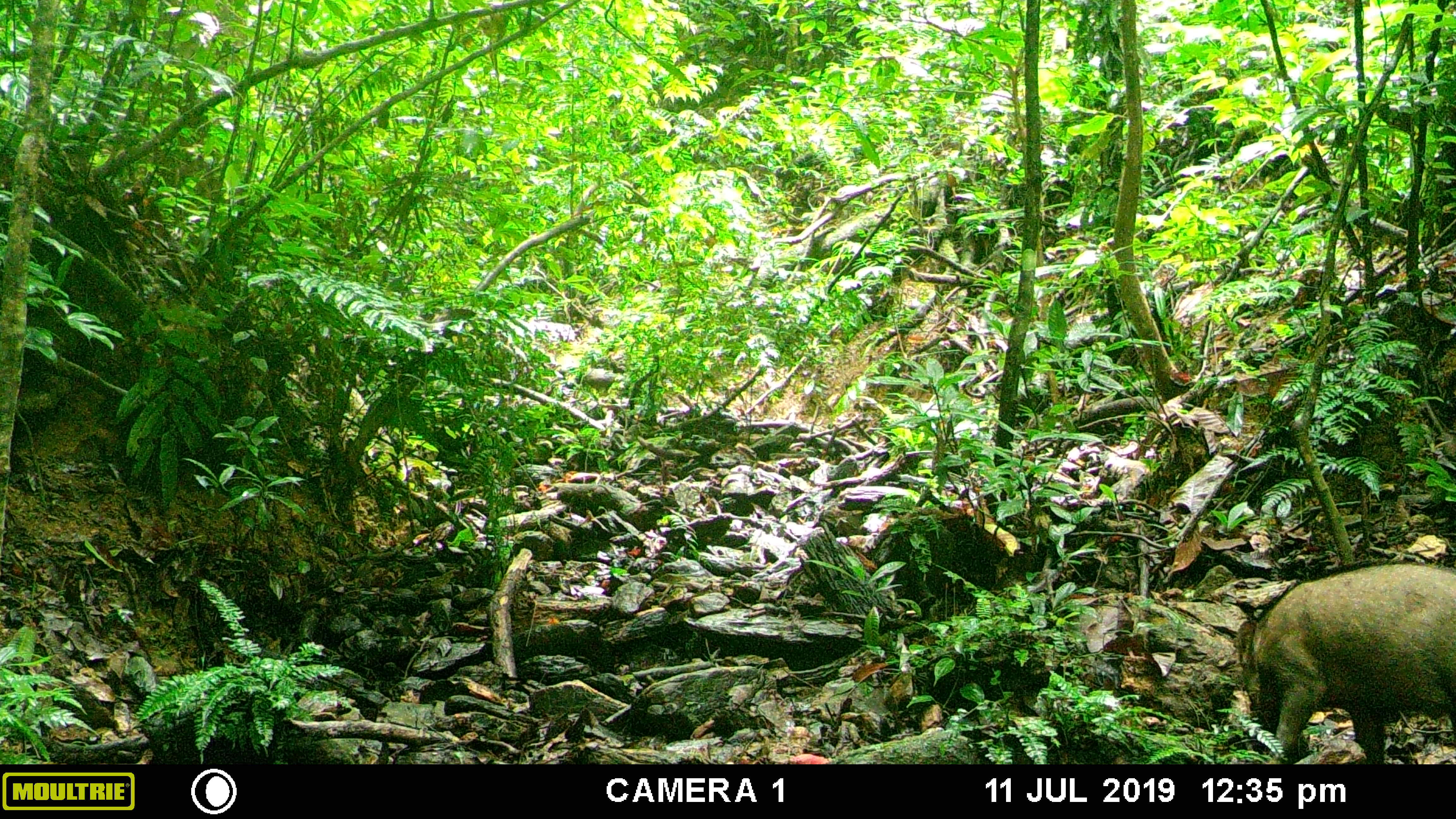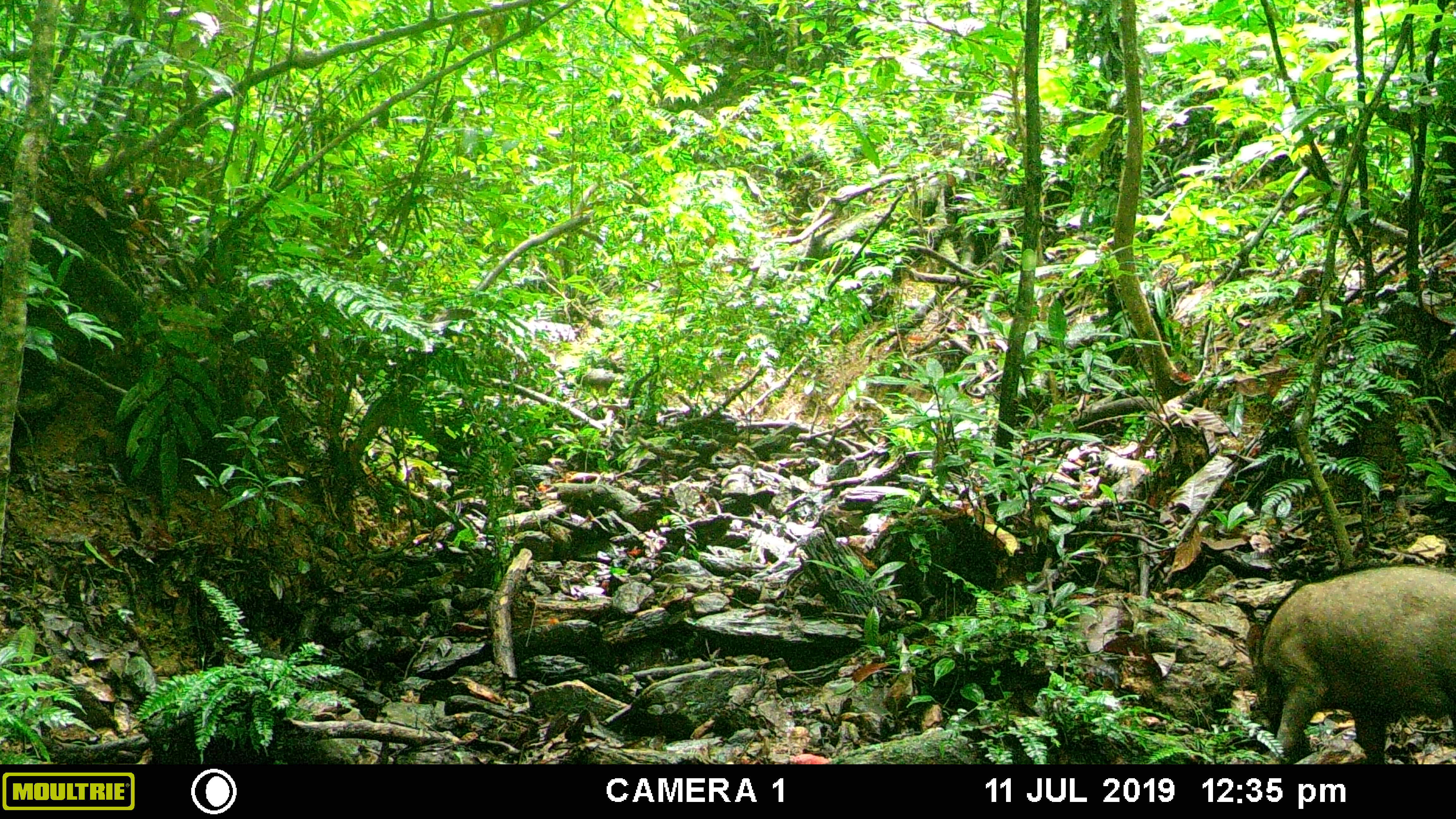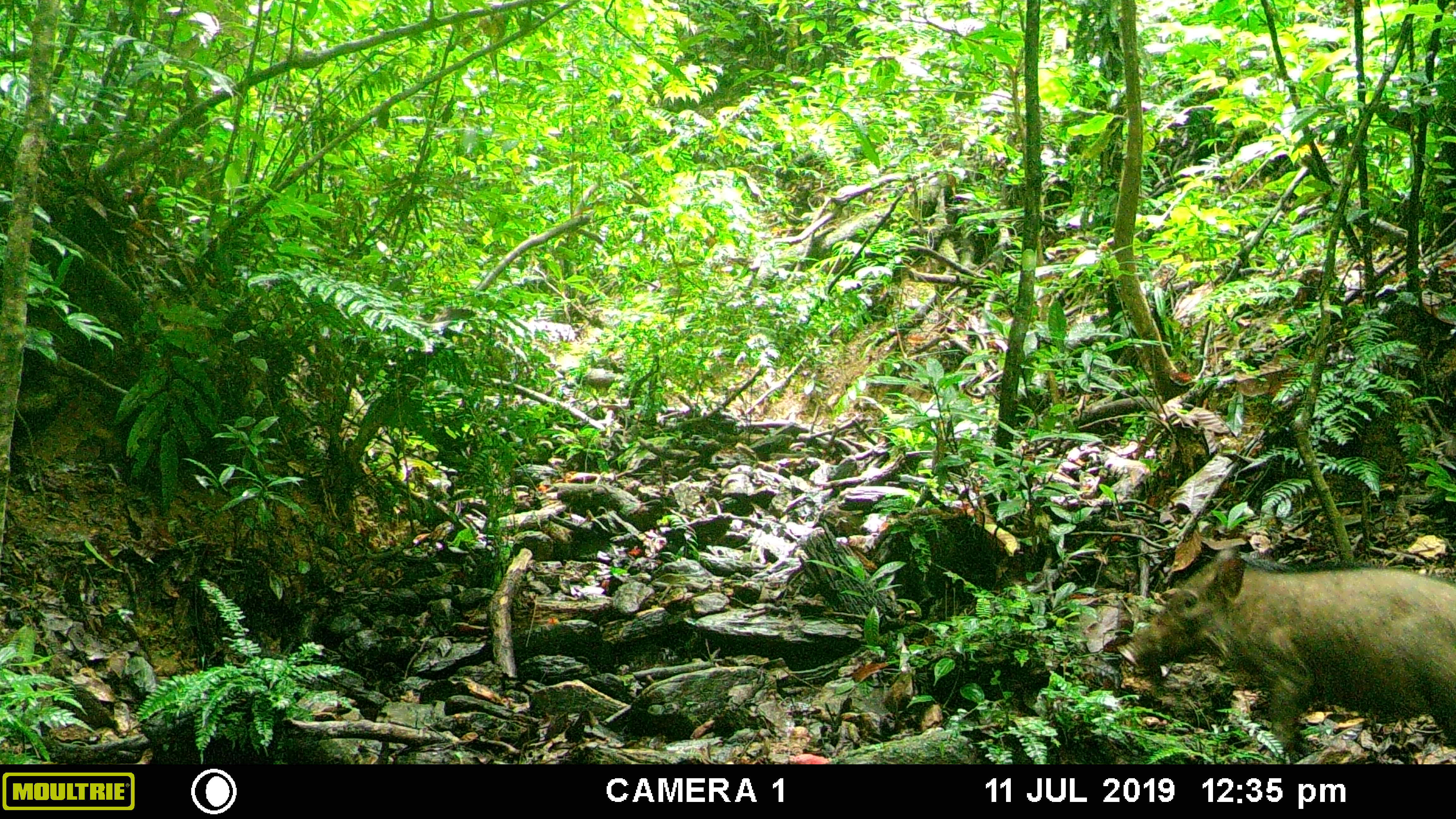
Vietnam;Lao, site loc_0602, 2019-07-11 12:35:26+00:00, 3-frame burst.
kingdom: Animalia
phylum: Chordata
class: Mammalia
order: Artiodactyla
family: Suidae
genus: Sus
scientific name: Sus scrofa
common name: eurasian wild pig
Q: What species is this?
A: Eurasian wild pig (Sus scrofa).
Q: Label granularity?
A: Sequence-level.